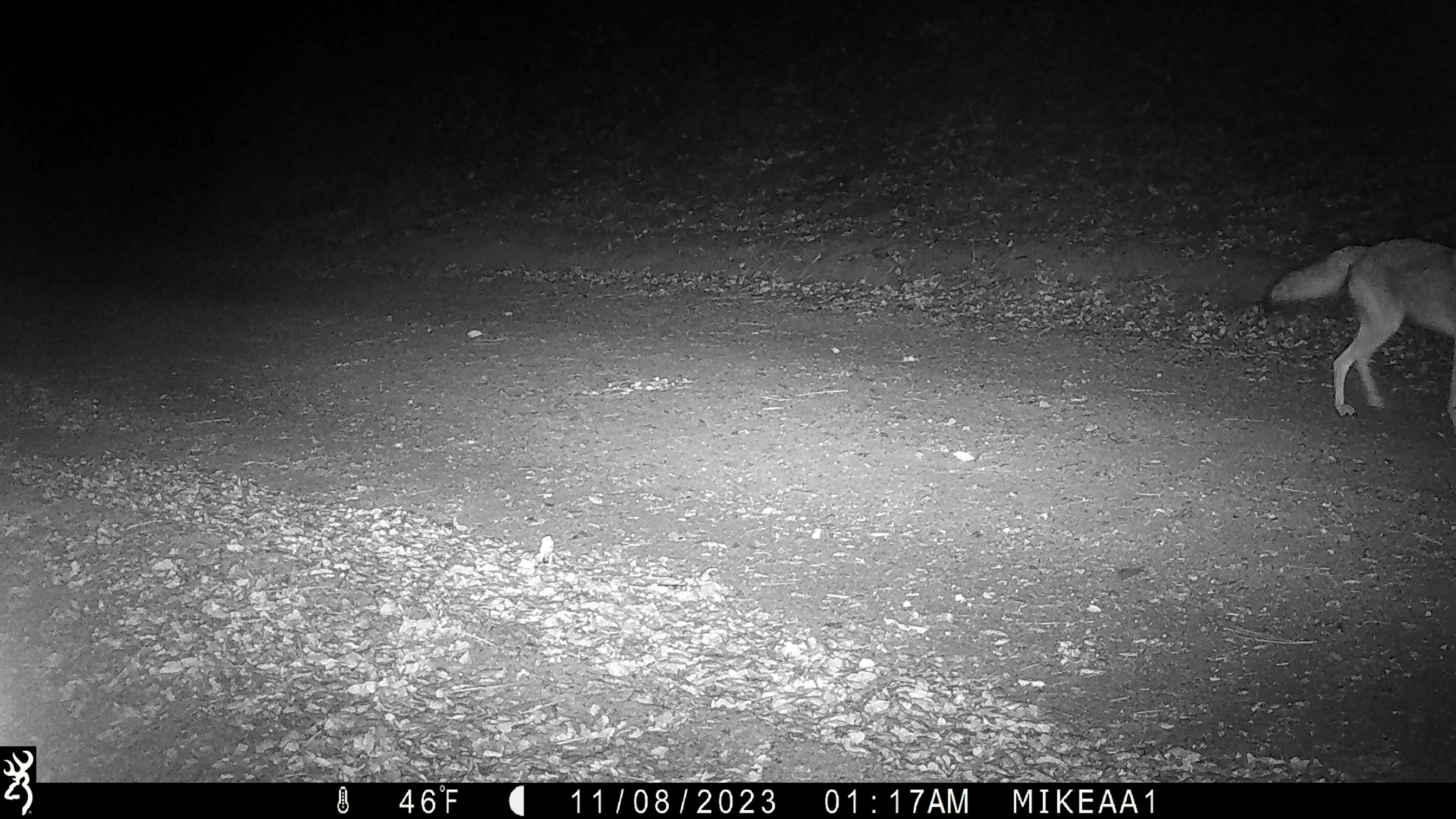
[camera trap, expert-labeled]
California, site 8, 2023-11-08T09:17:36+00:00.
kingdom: Animalia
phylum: Chordata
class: Mammalia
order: Carnivora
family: Canidae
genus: Canis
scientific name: Canis latrans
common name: coyote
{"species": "coyote (Canis latrans)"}